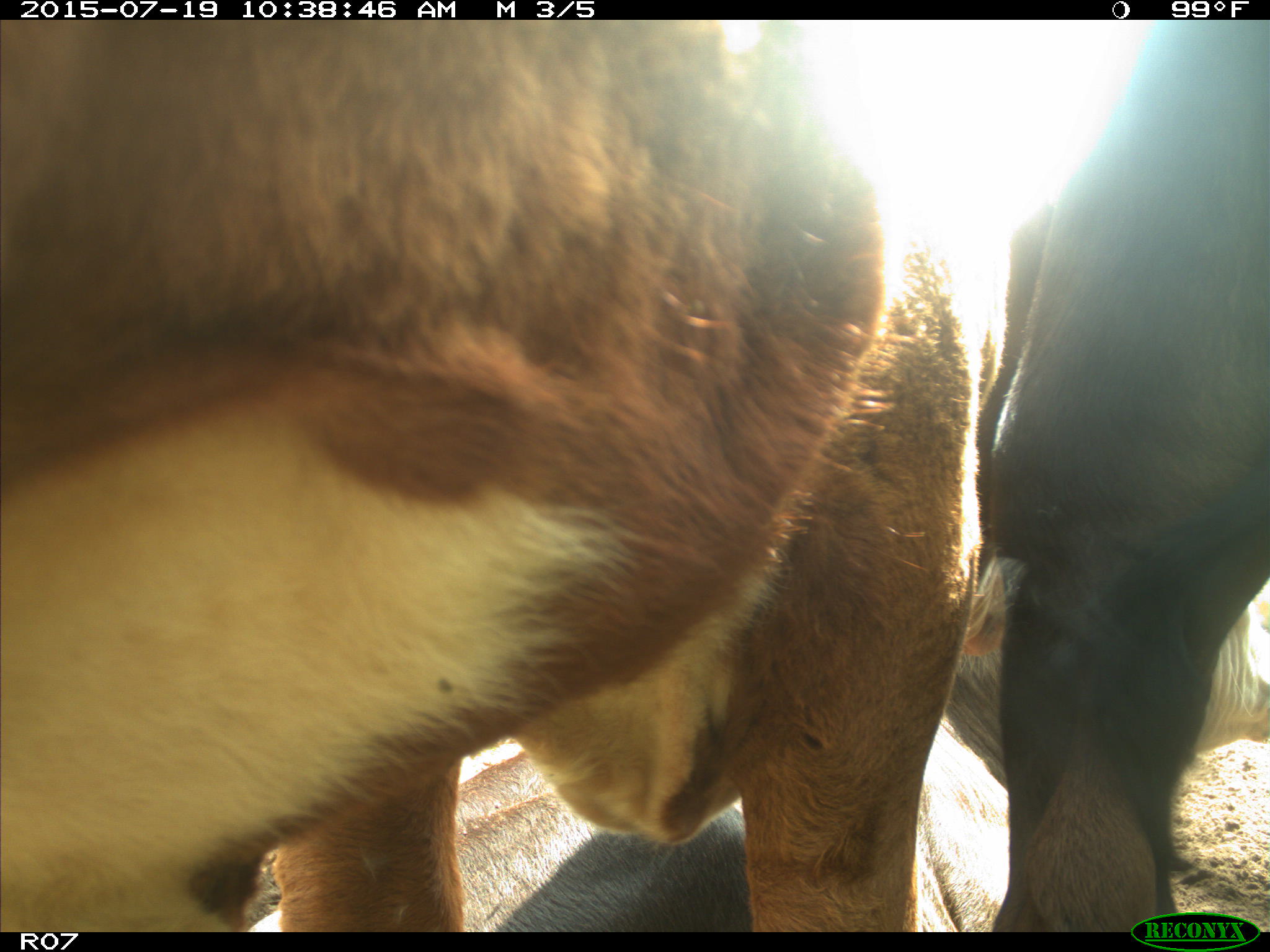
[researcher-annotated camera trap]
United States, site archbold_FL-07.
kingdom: Animalia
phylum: Chordata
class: Mammalia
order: Artiodactyla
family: Bovidae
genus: Bos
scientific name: Bos taurus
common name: domestic cow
Bos taurus (domestic cow).